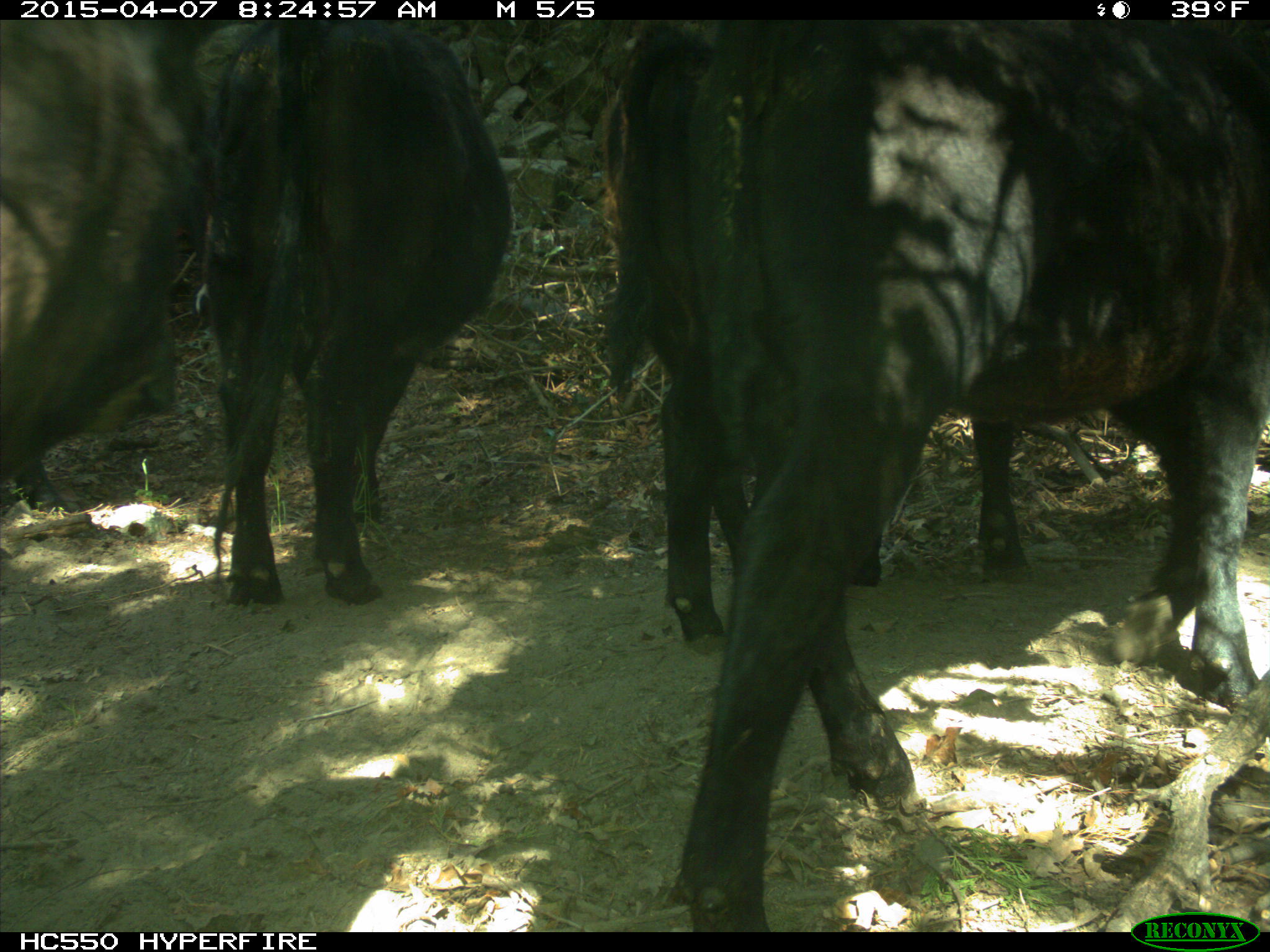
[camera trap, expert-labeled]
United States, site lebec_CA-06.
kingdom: Animalia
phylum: Chordata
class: Mammalia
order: Artiodactyla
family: Bovidae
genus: Bos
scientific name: Bos taurus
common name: domestic cow